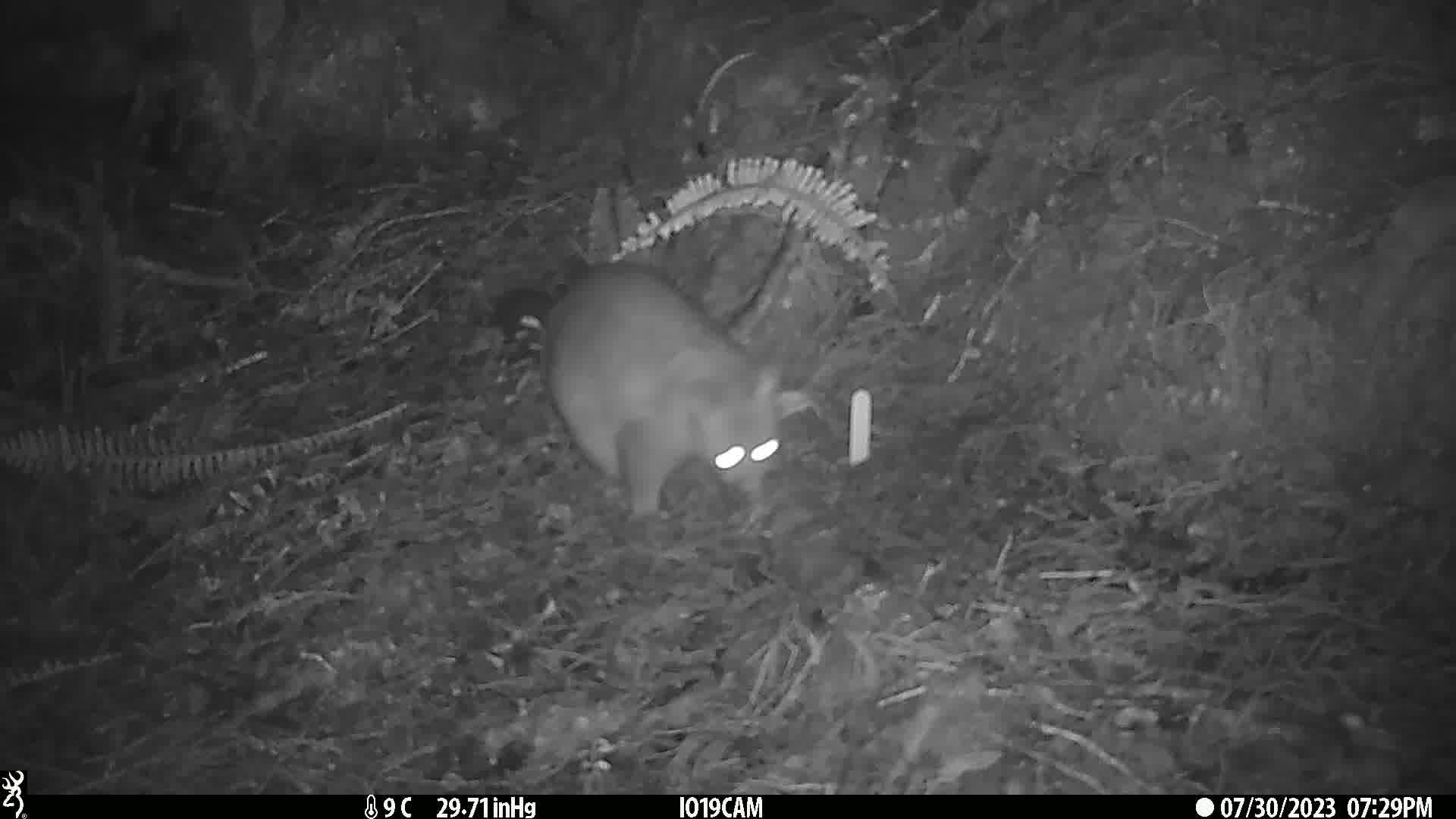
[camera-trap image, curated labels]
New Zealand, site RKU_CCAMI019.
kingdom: Animalia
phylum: Chordata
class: Mammalia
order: Diprotodontia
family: Phalangeridae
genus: Trichosurus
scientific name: Trichosurus vulpecula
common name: common brushtail possum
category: possum